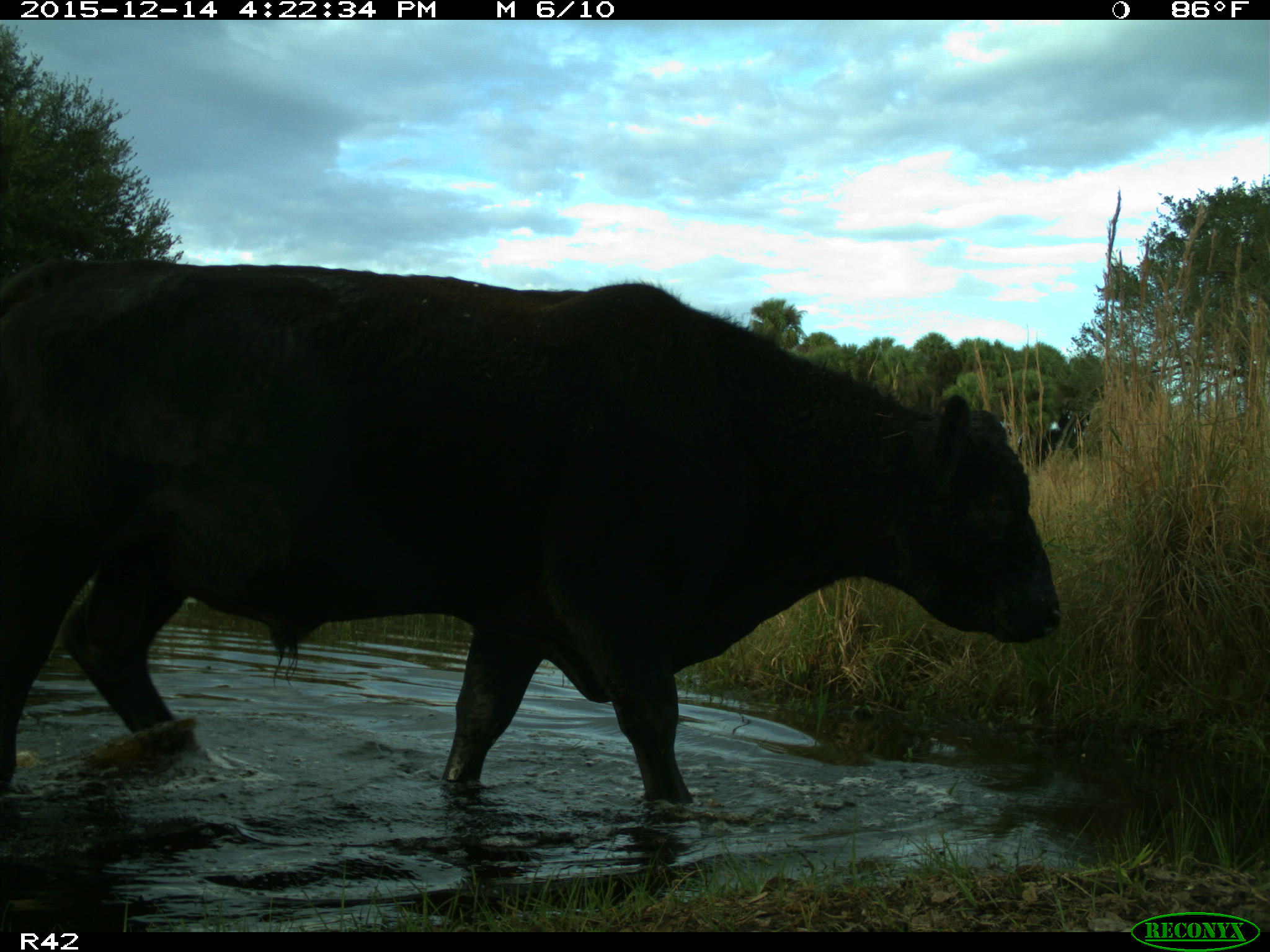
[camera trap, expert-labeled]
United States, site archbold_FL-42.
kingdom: Animalia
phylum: Chordata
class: Mammalia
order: Artiodactyla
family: Bovidae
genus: Bos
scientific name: Bos taurus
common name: domestic cow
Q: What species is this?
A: Bos taurus (domestic cow).